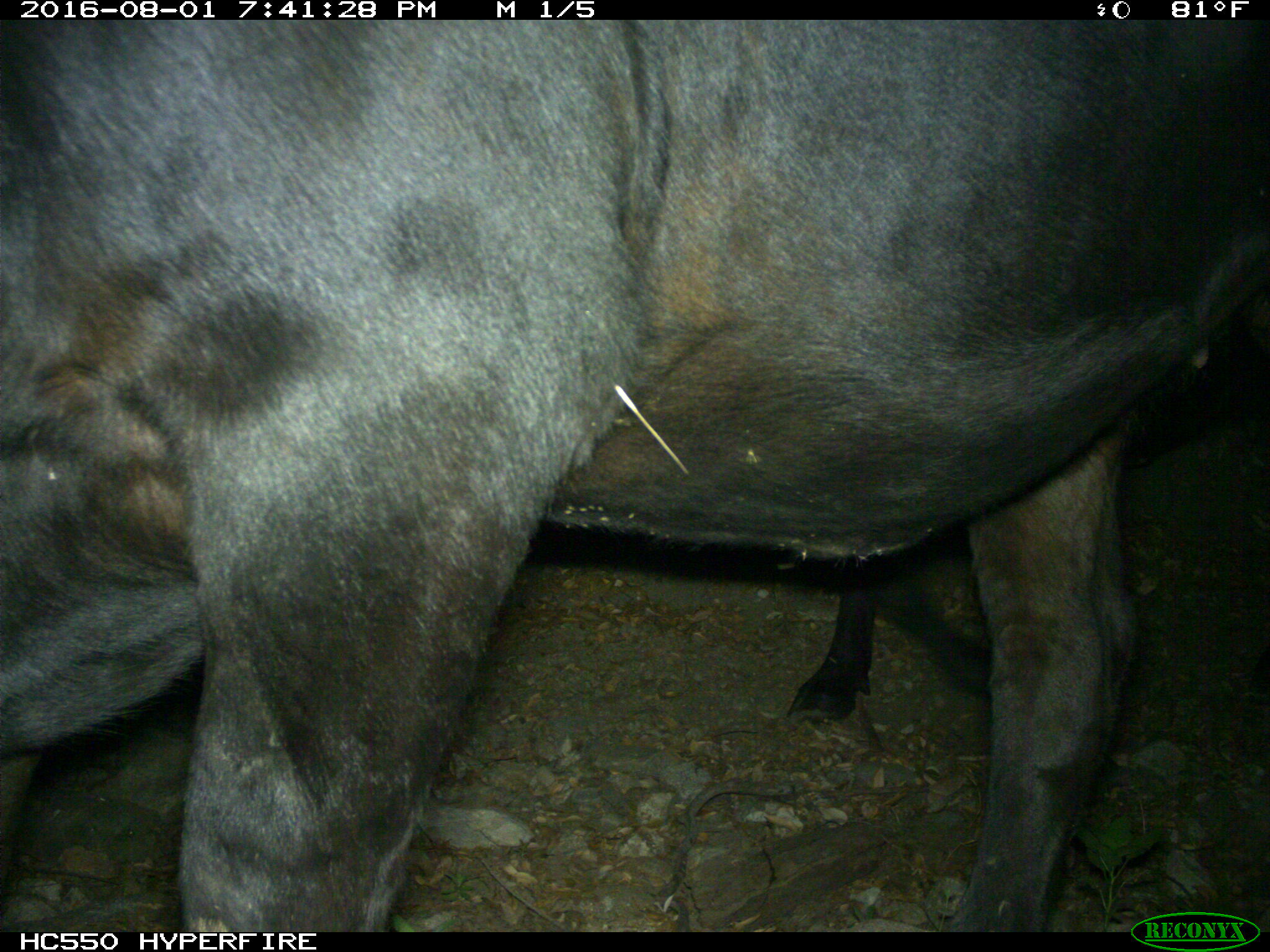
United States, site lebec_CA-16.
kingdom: Animalia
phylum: Chordata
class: Mammalia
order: Artiodactyla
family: Bovidae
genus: Bos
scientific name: Bos taurus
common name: domestic cow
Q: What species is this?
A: Bos taurus (domestic cow).